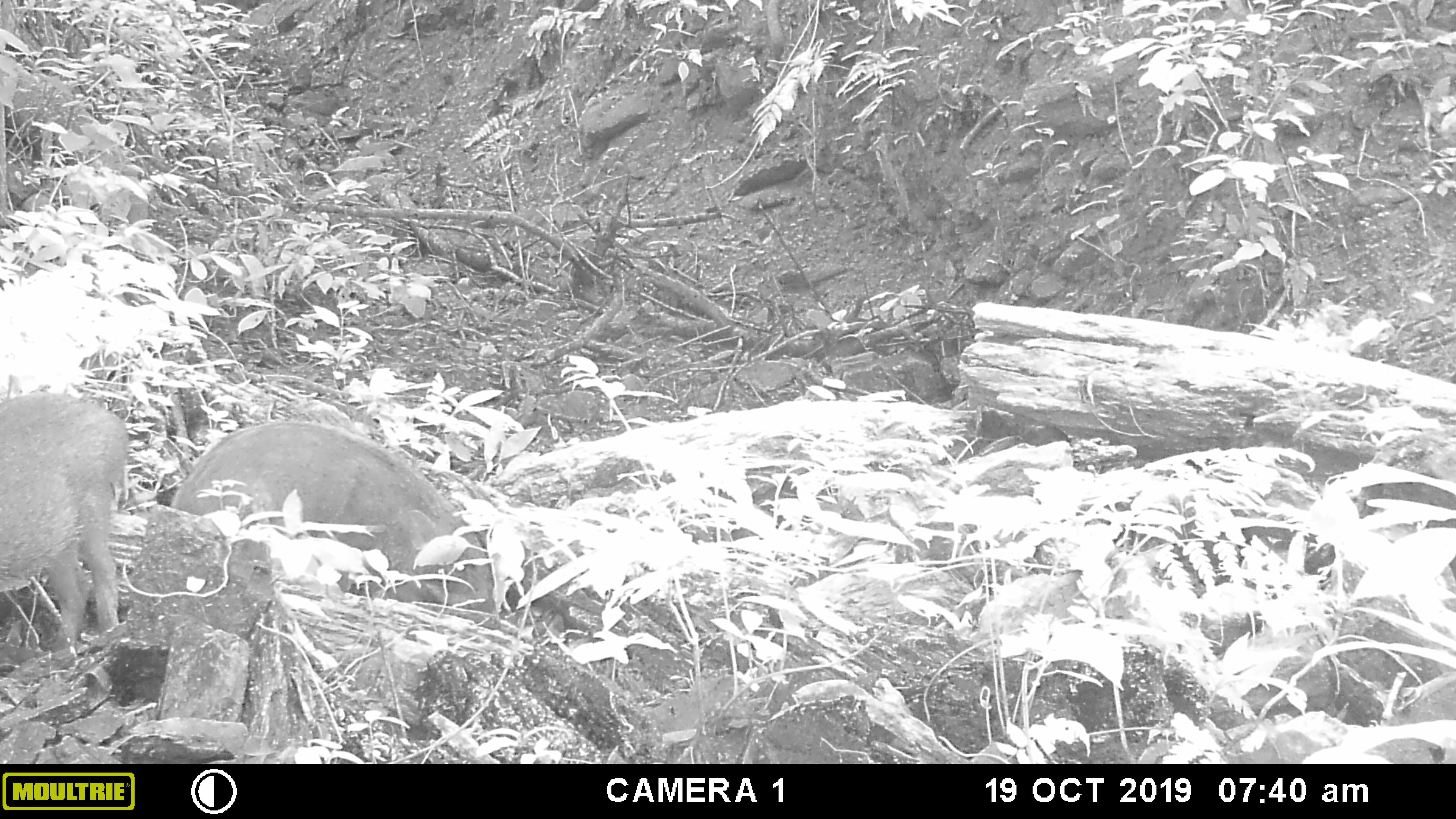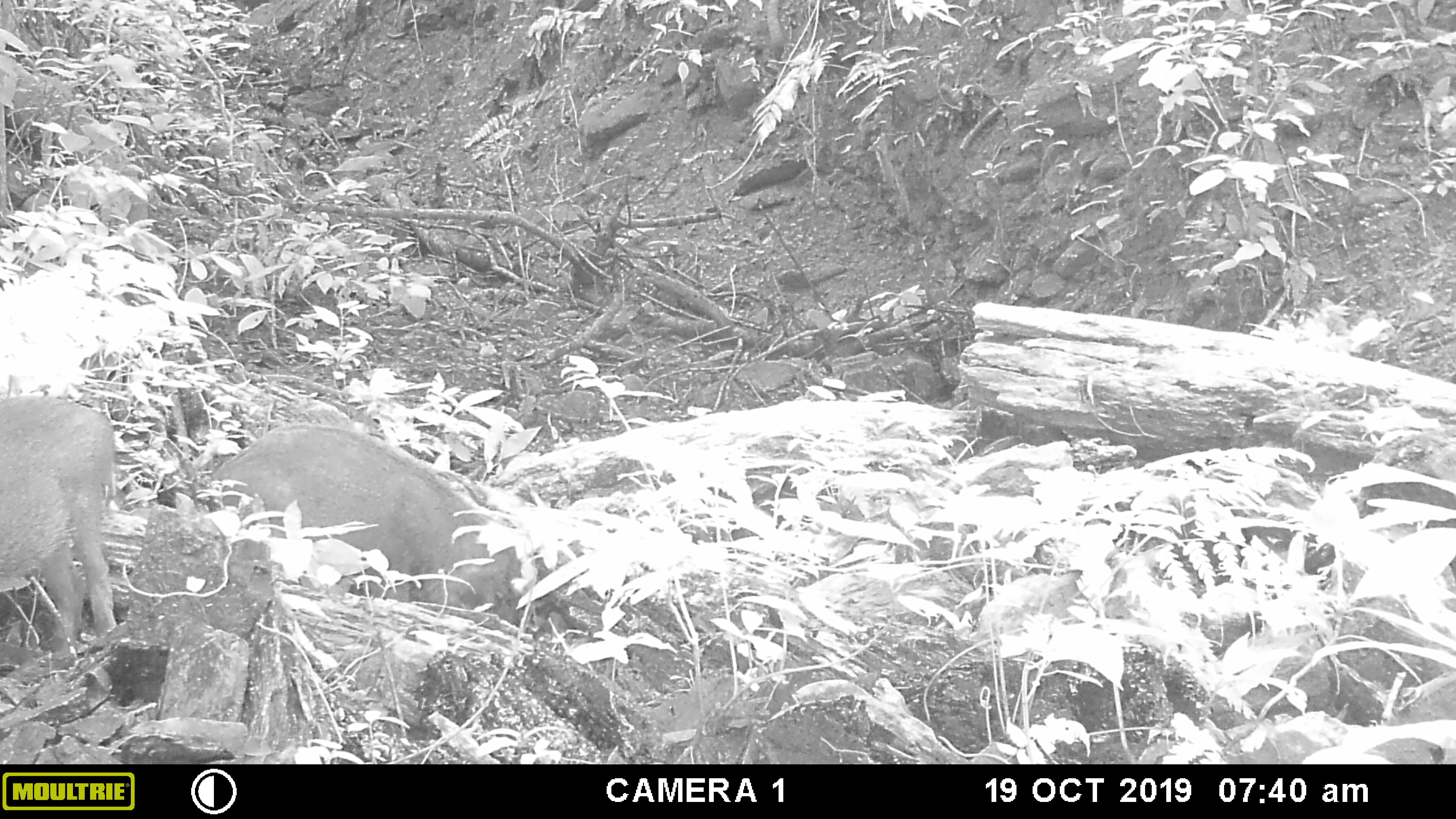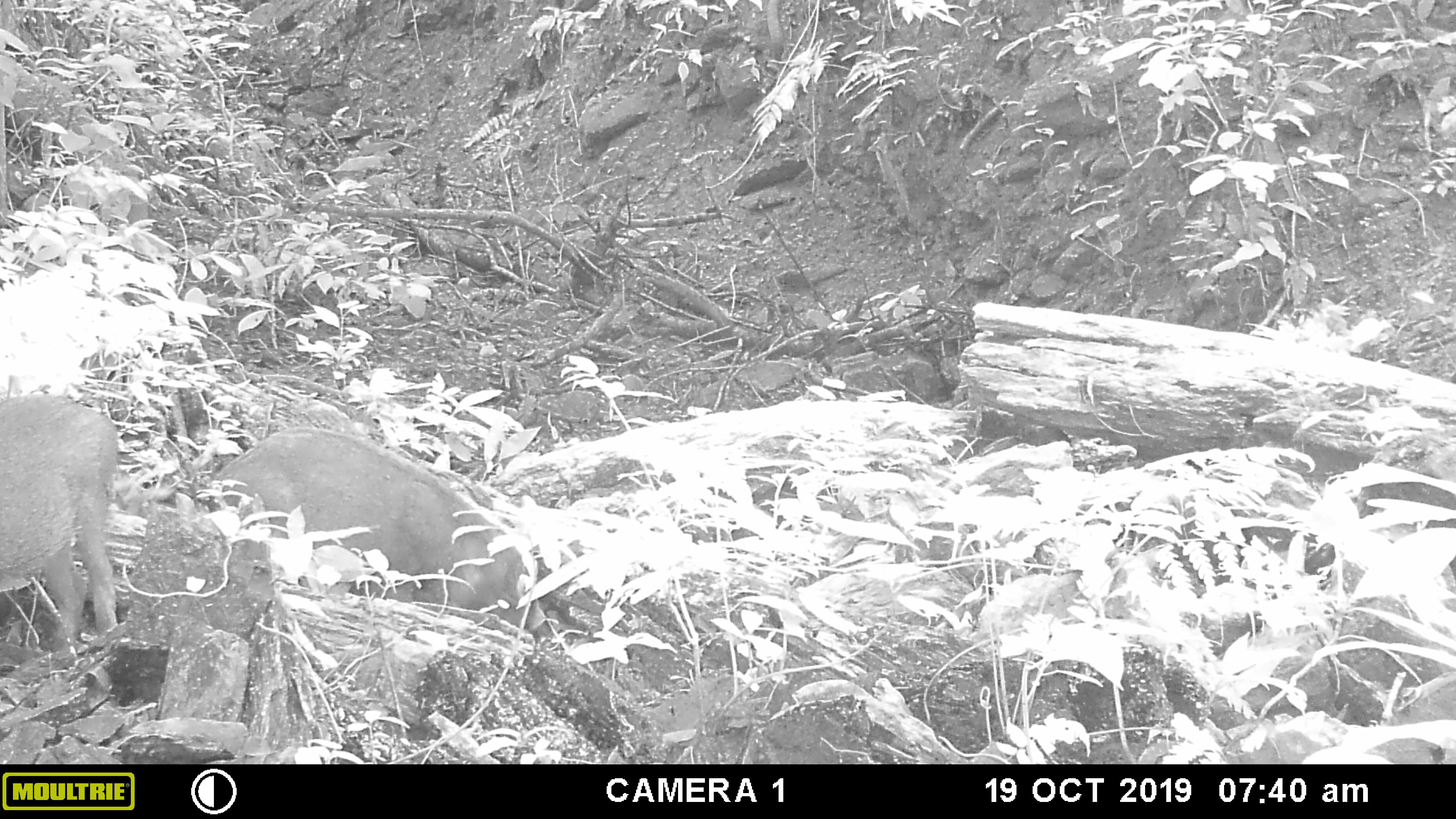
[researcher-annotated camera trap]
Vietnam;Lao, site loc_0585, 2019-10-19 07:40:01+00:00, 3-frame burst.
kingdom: Animalia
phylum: Chordata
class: Mammalia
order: Artiodactyla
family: Suidae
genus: Sus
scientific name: Sus scrofa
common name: eurasian wild pig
Eurasian wild pig (Sus scrofa). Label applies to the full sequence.